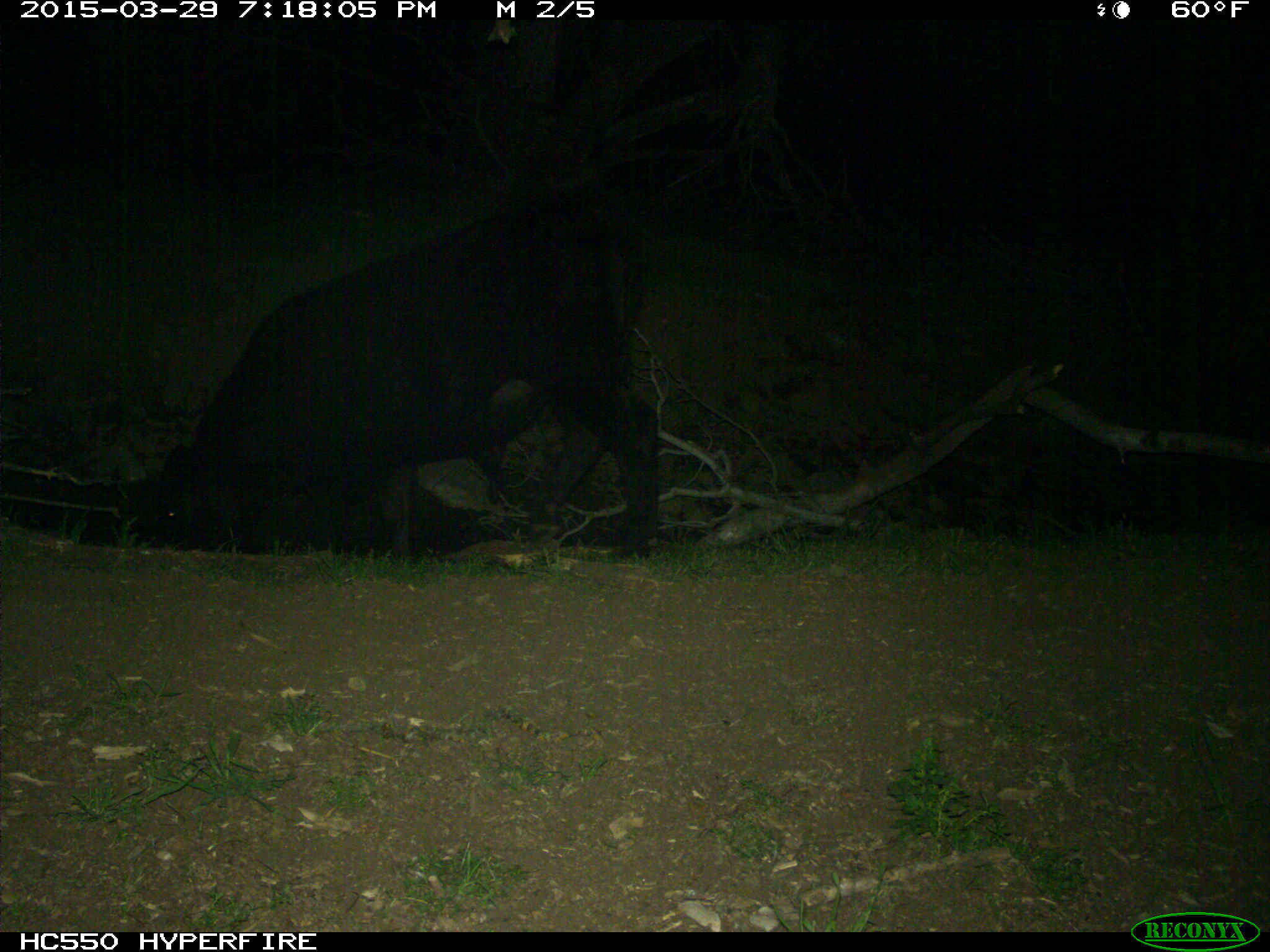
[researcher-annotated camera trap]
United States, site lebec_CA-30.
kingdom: Animalia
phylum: Chordata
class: Mammalia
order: Artiodactyla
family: Bovidae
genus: Bos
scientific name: Bos taurus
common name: domestic cow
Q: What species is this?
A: Bos taurus (domestic cow).